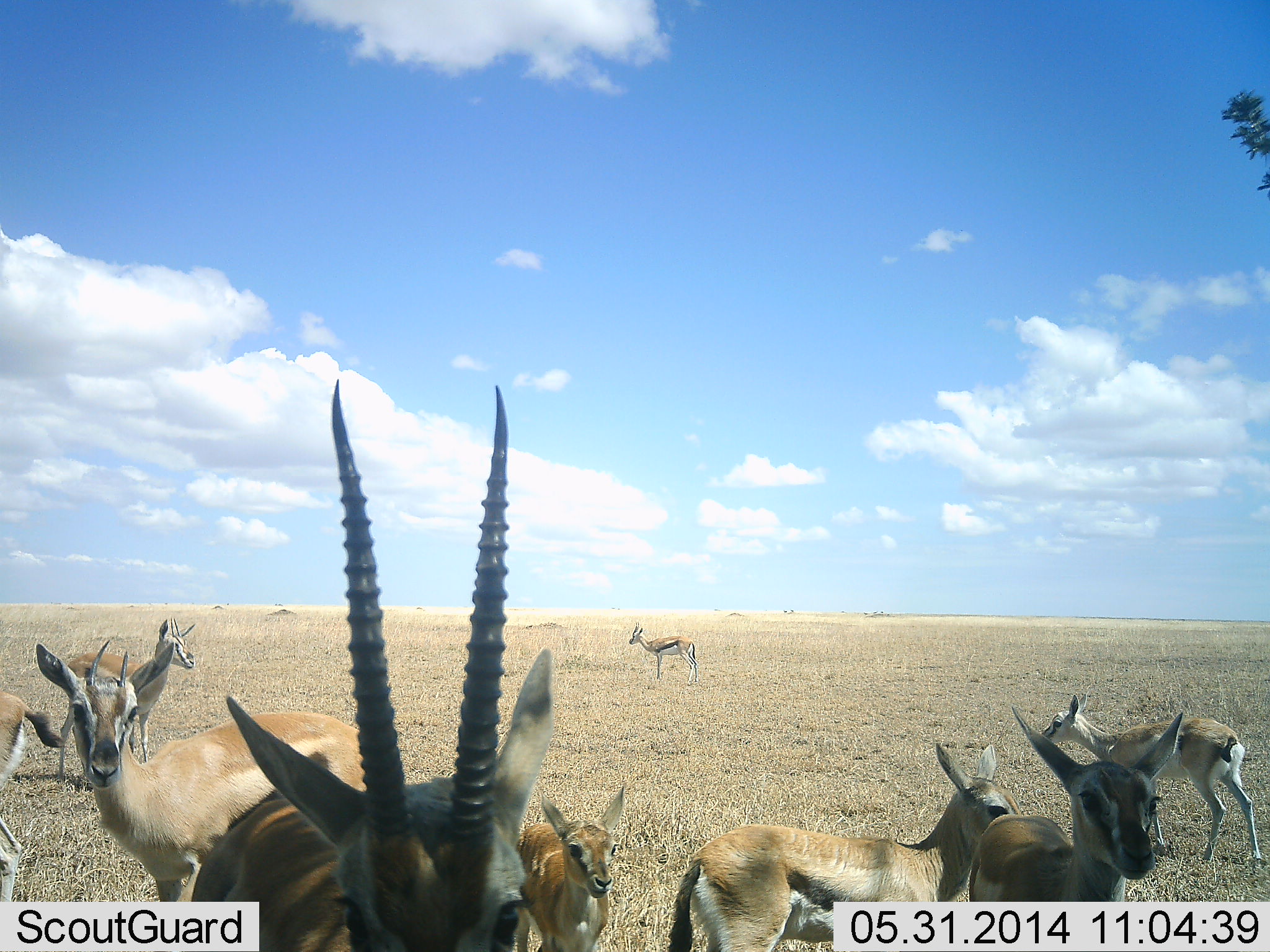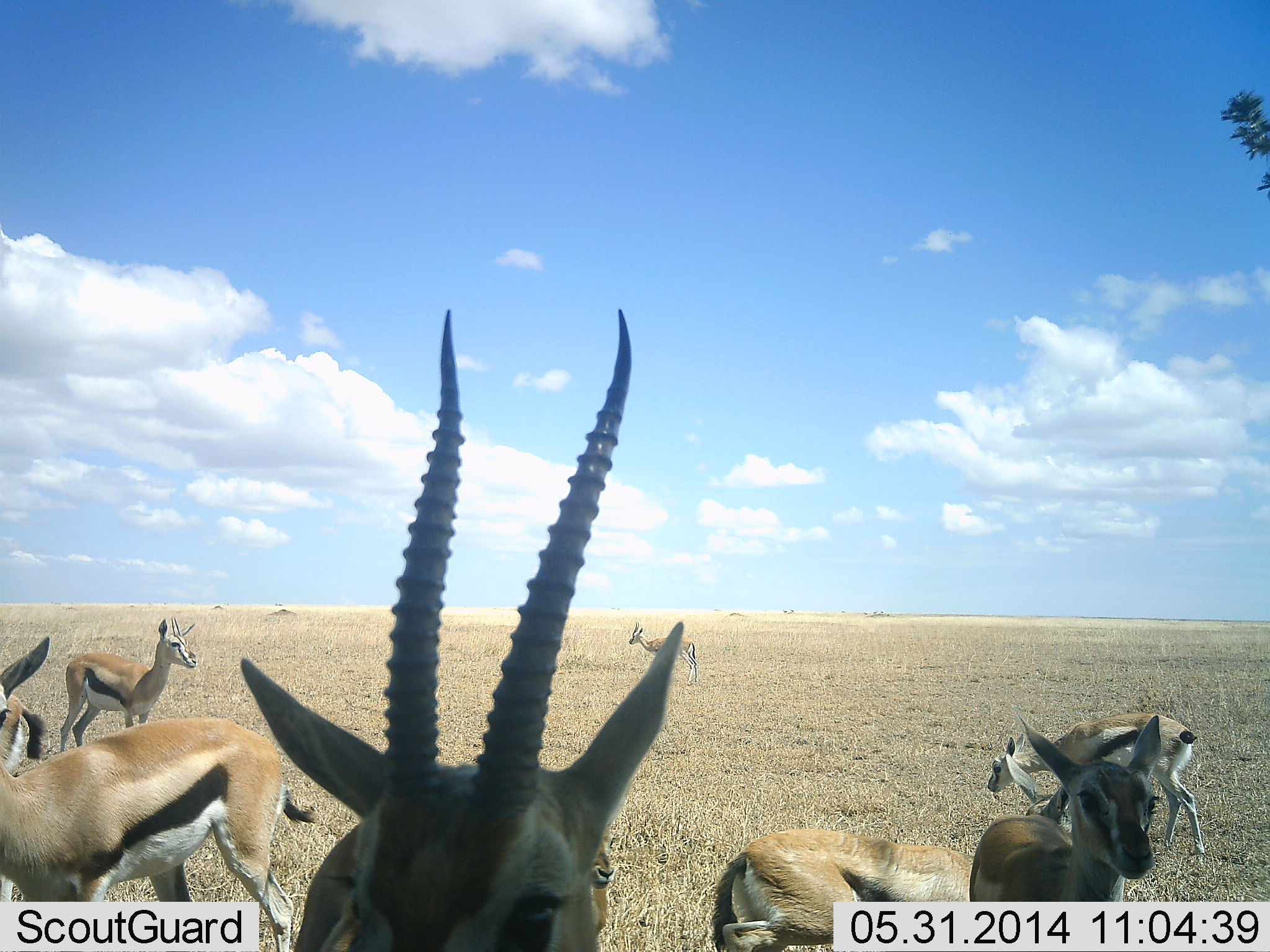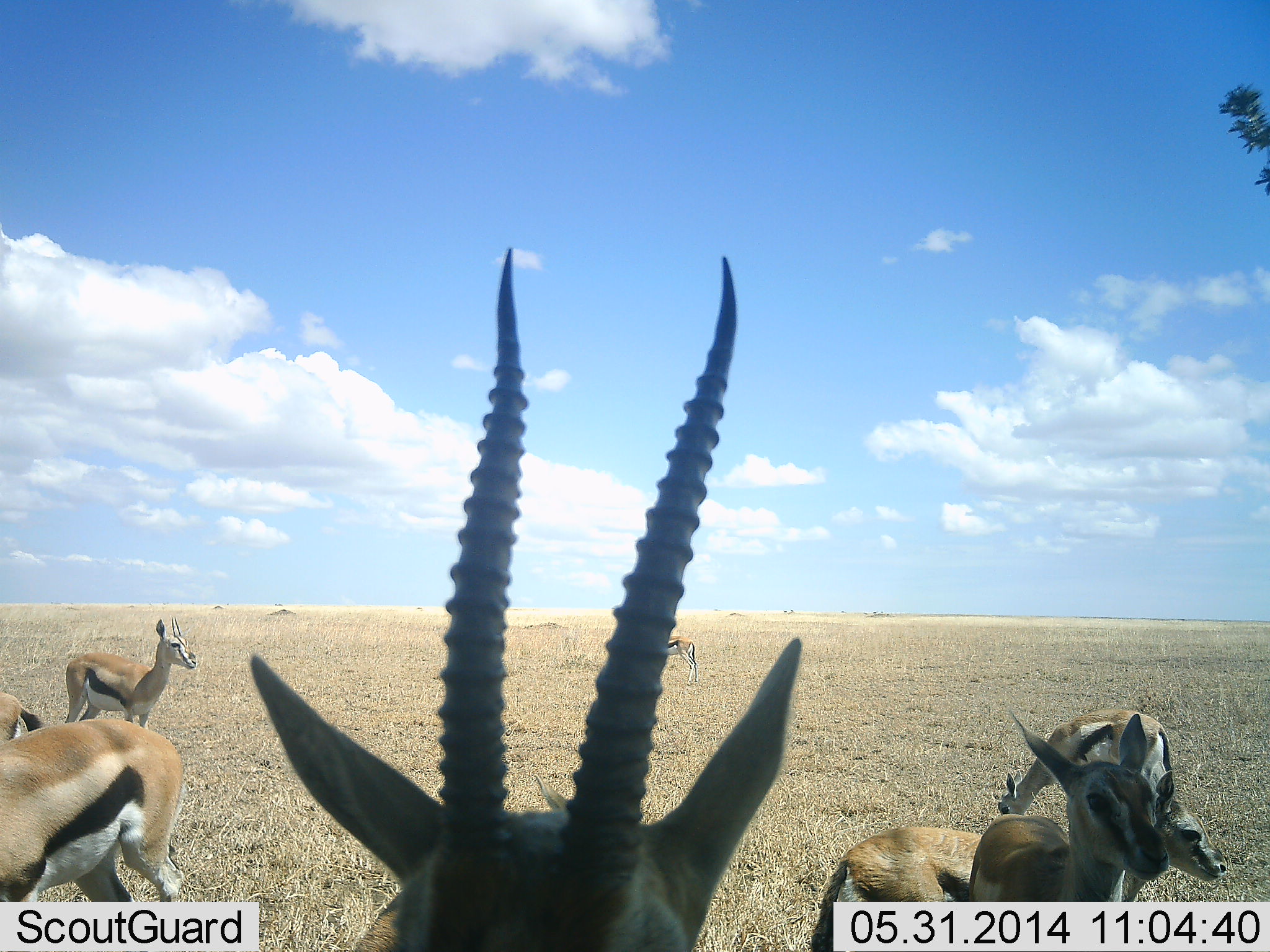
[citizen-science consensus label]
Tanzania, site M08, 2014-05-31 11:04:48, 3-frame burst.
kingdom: Animalia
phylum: Chordata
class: Mammalia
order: Artiodactyla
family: Bovidae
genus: Eudorcas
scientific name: Eudorcas thomsonii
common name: thomson's gazelle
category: gazellethomsons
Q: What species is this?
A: Gazellethomsons (thomson's gazelle) (Eudorcas thomsonii).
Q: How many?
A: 9.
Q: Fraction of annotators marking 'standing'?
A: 64%.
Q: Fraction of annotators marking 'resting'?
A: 18%.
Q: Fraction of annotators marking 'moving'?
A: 64%.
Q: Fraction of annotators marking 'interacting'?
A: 9%.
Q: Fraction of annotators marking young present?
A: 55%.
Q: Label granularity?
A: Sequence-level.